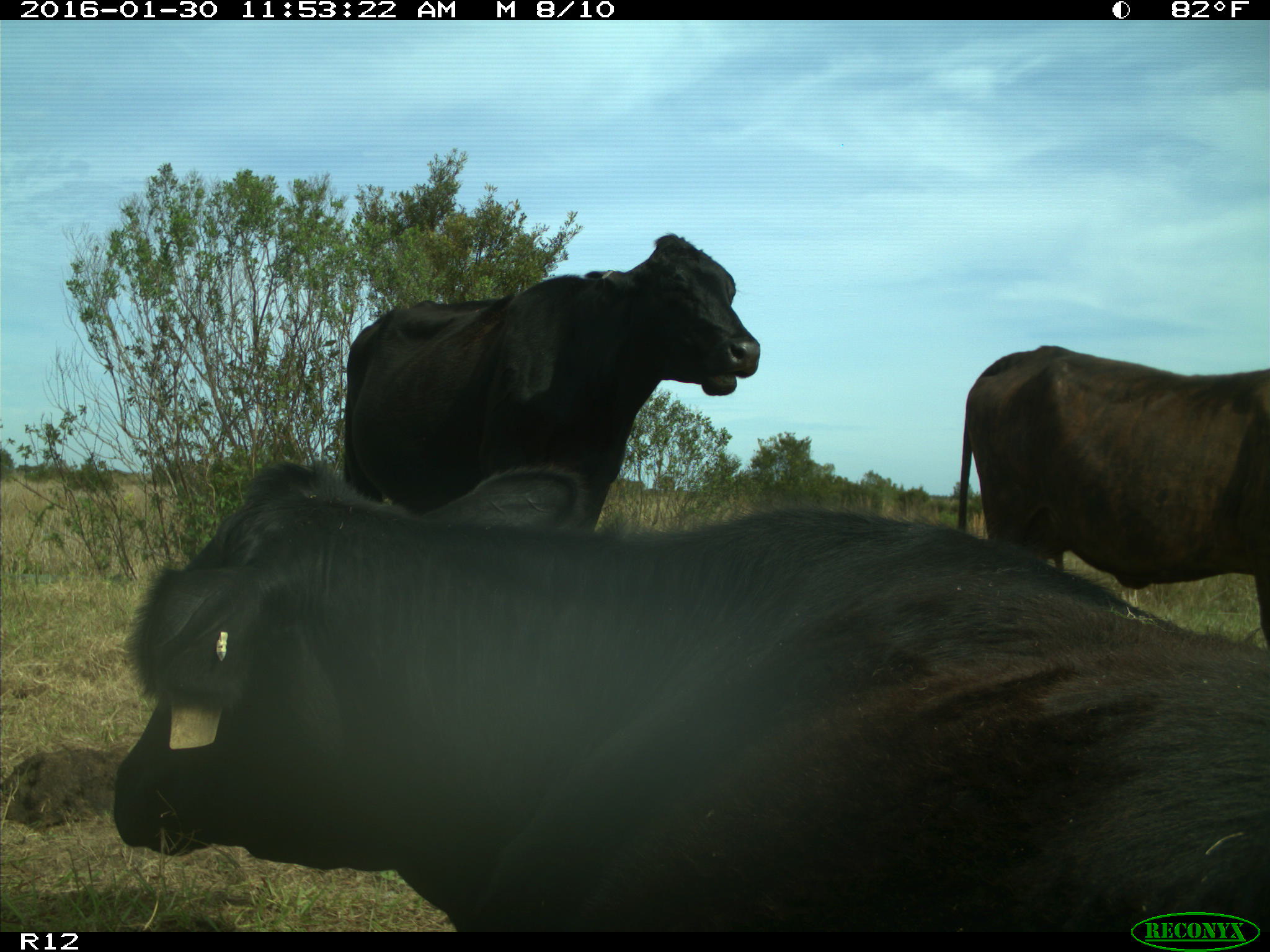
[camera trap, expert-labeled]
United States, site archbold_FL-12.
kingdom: Animalia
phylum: Chordata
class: Mammalia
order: Artiodactyla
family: Bovidae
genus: Bos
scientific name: Bos taurus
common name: domestic cow